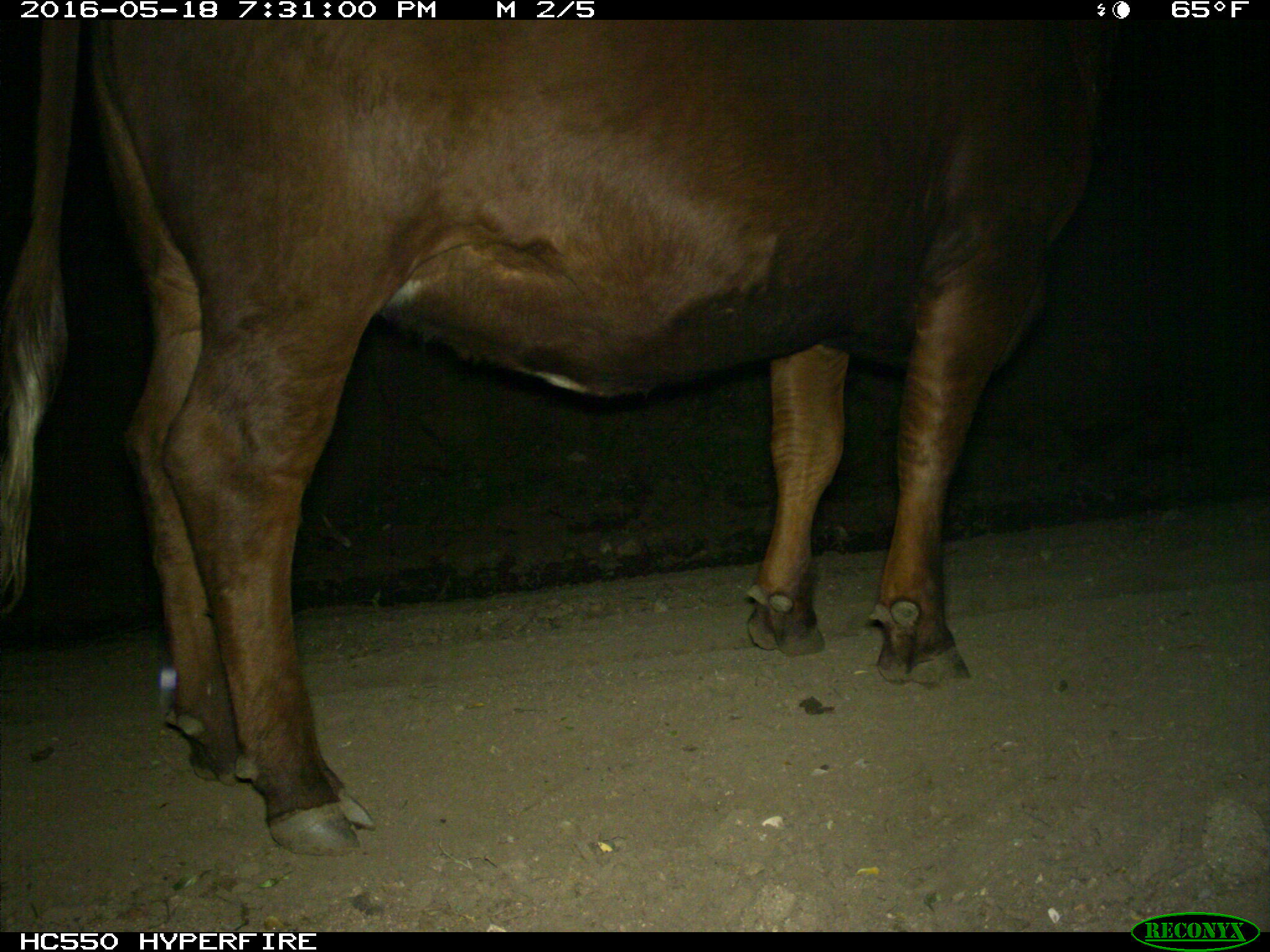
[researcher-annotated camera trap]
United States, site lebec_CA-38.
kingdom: Animalia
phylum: Chordata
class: Mammalia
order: Artiodactyla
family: Bovidae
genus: Bos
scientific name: Bos taurus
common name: domestic cow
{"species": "Bos taurus (domestic cow)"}